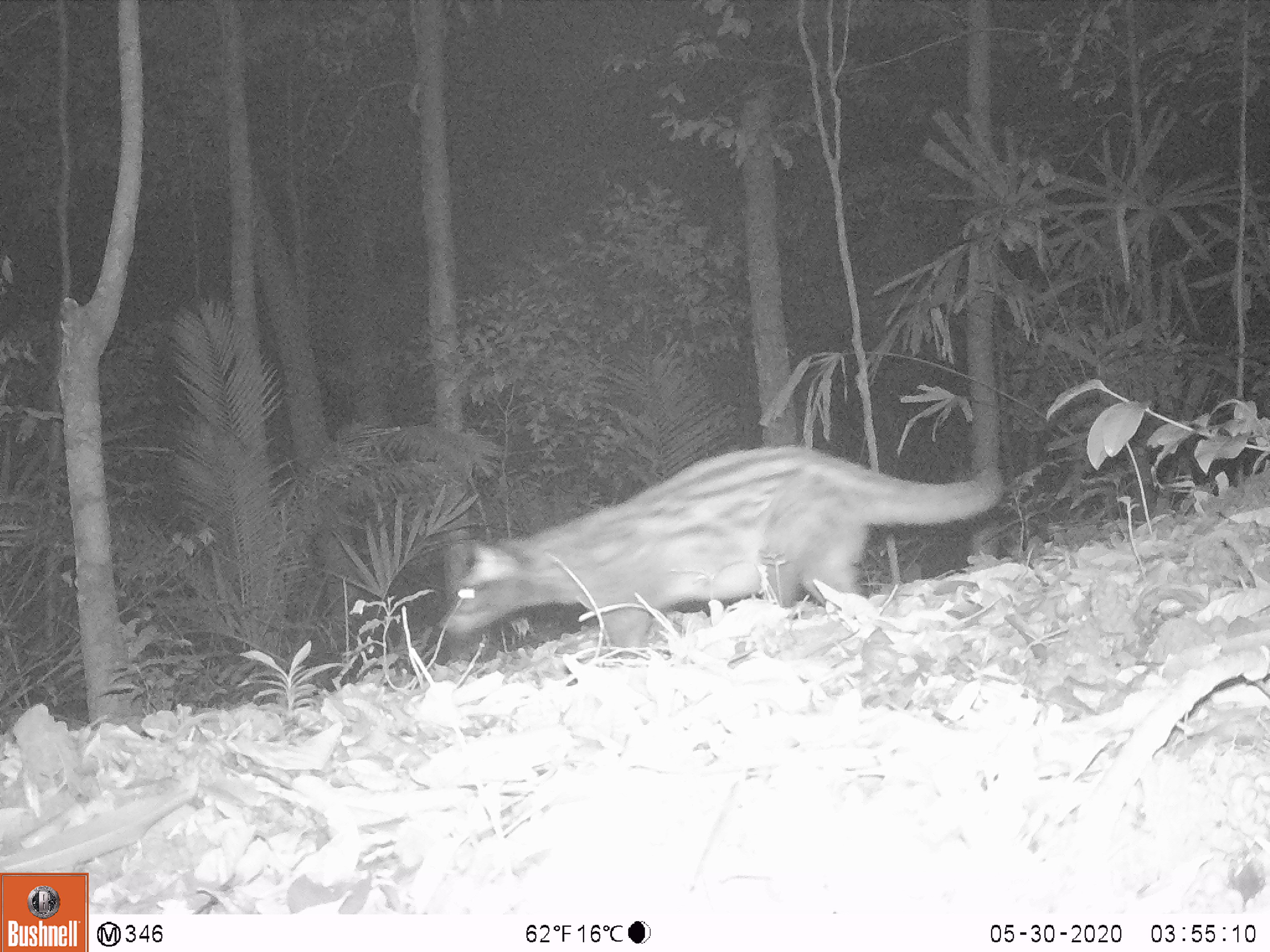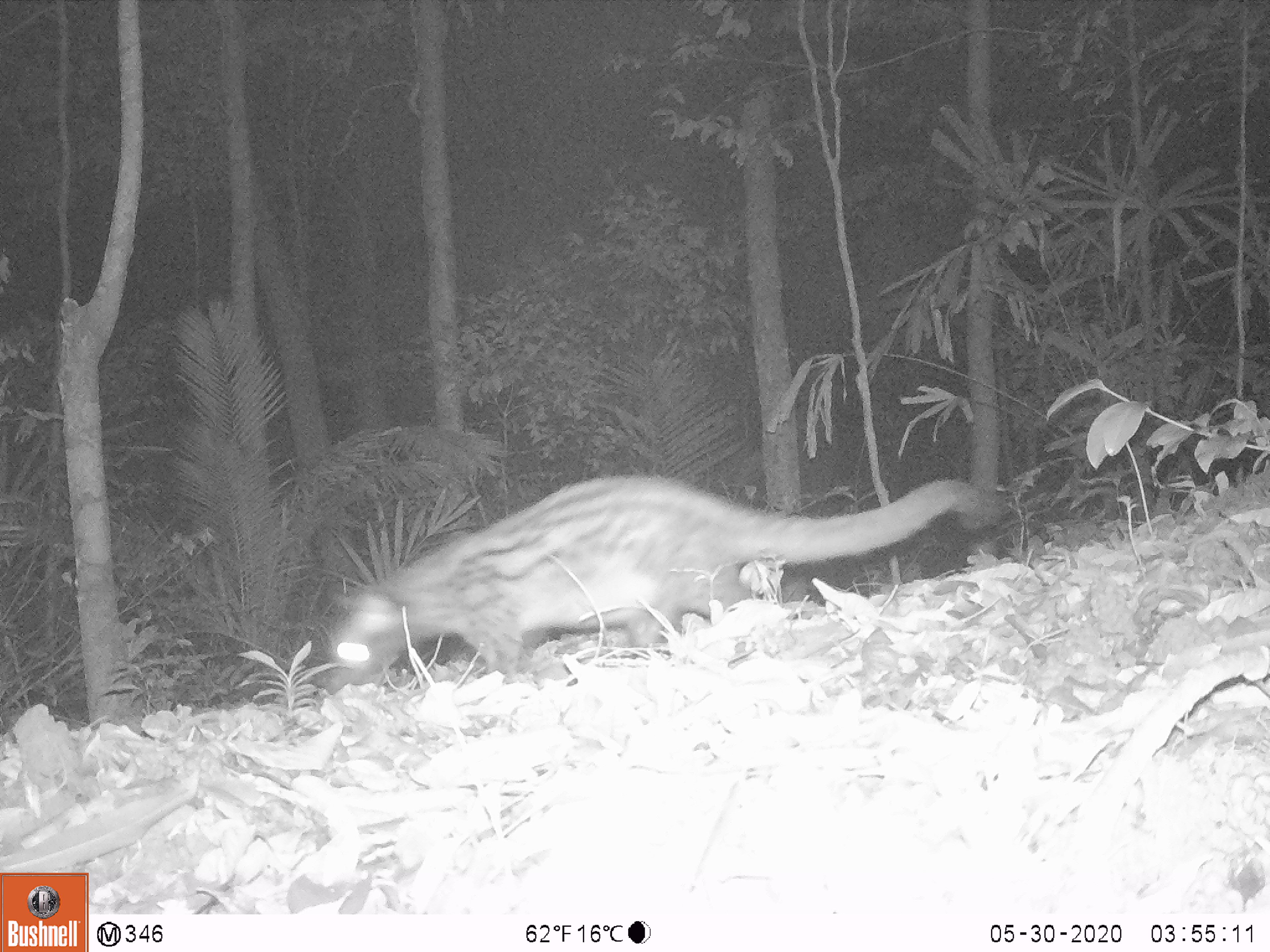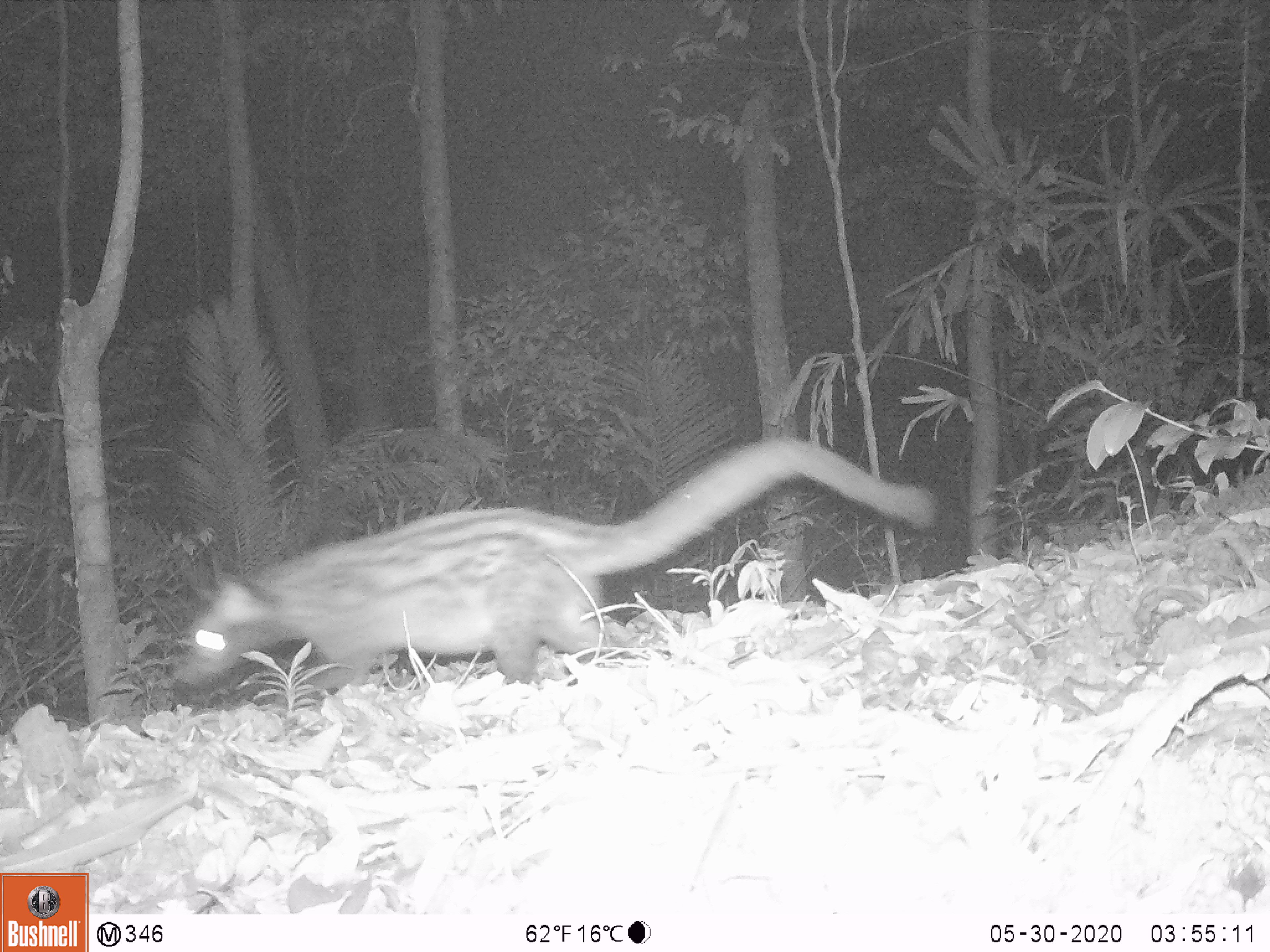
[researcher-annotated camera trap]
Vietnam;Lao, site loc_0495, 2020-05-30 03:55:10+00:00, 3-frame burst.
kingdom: Animalia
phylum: Chordata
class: Mammalia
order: Carnivora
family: Viverridae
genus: Paradoxurus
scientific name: Paradoxurus hermaphroditus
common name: common palm civet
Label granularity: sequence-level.